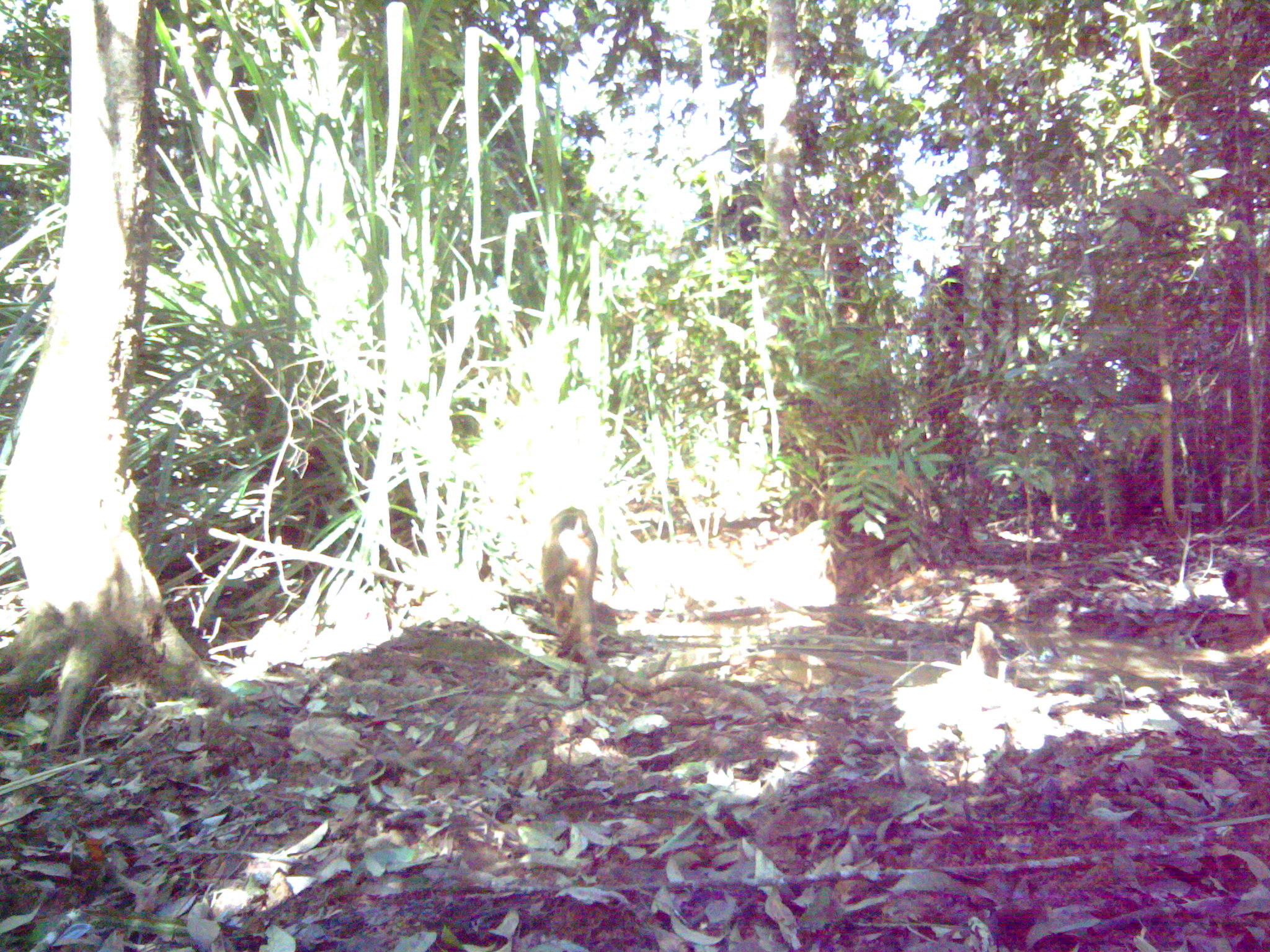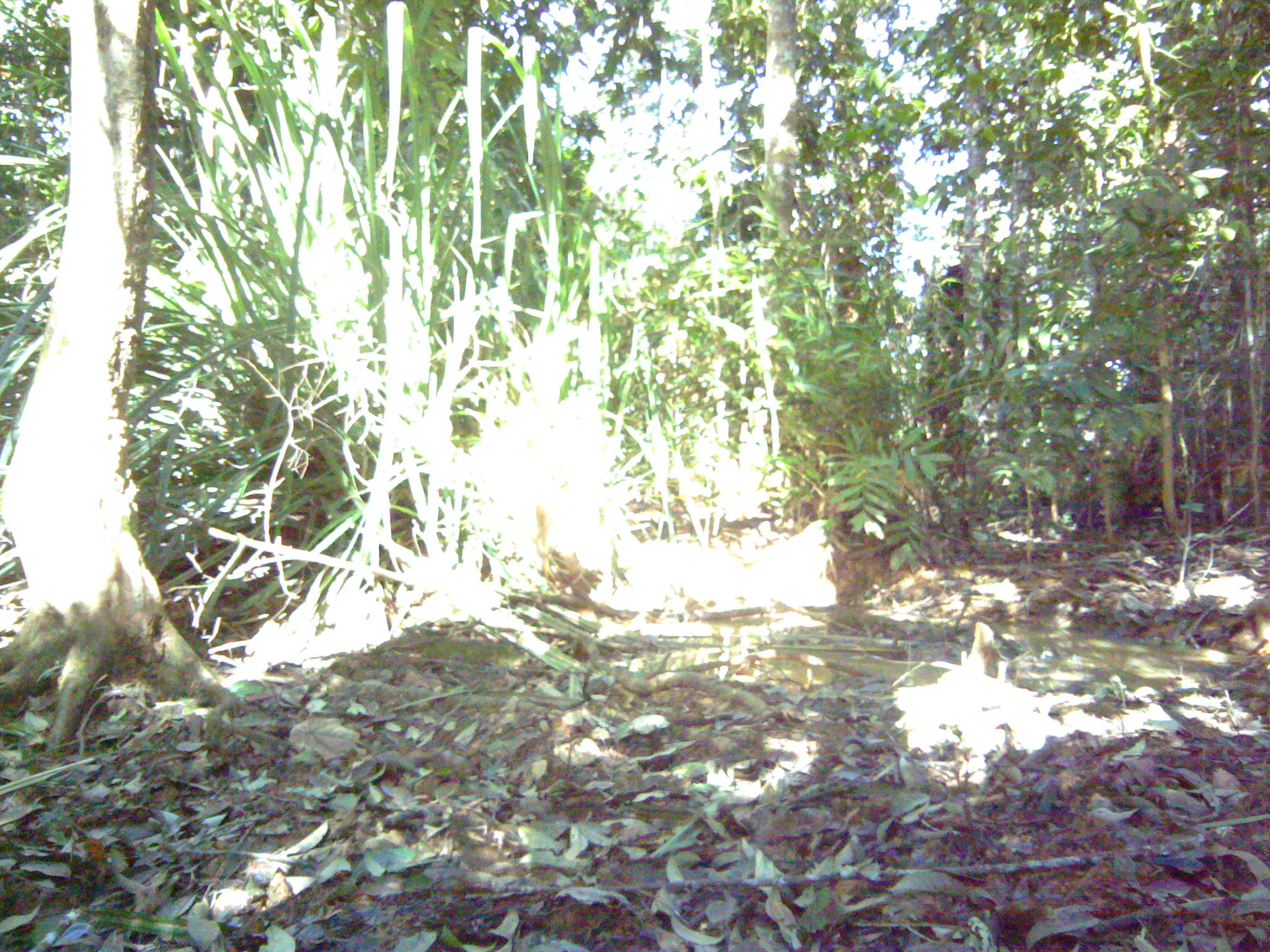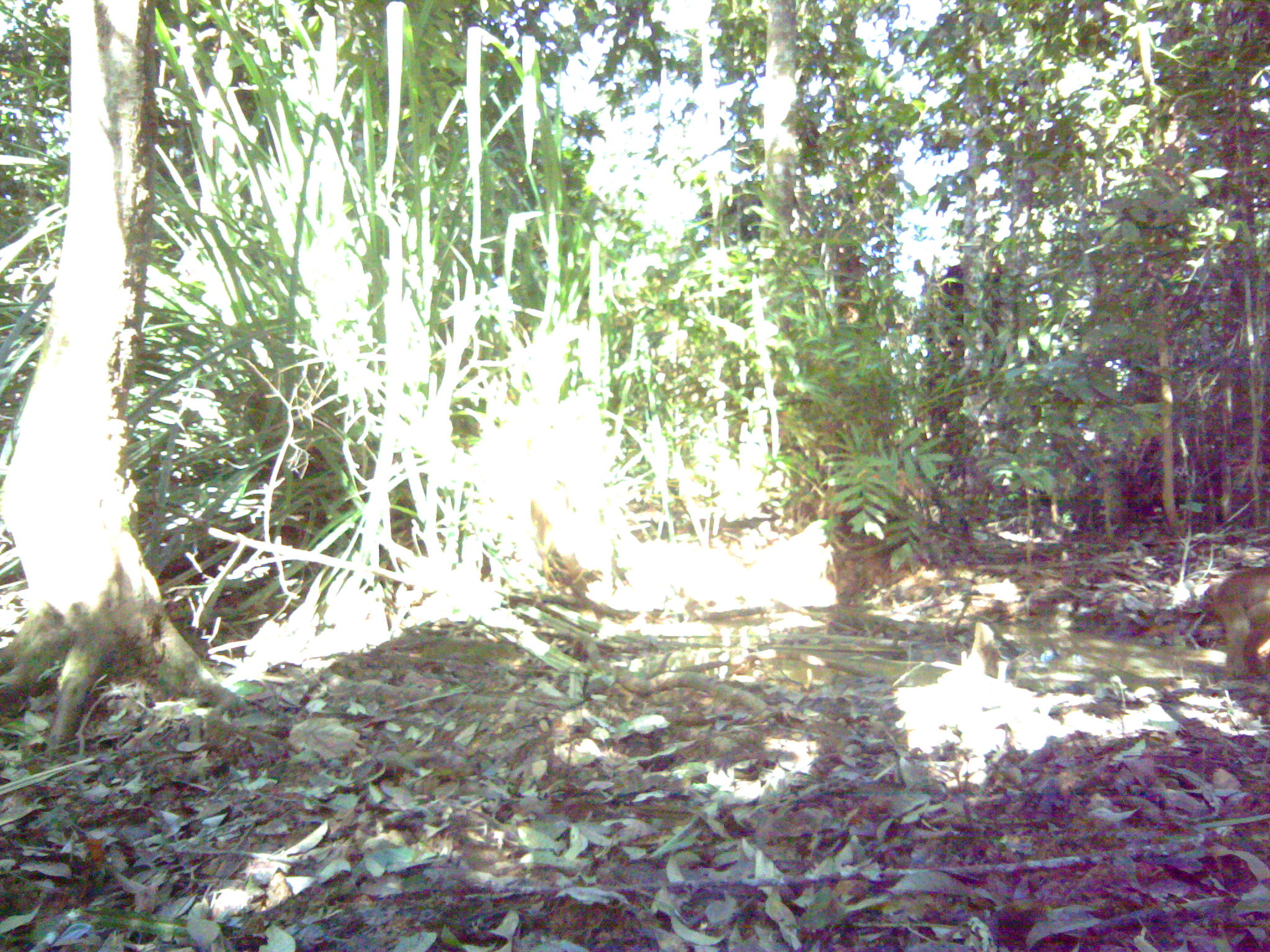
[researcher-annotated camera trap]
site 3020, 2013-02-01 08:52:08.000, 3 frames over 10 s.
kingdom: Animalia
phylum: Chordata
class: Mammalia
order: Primates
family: Cercopithecidae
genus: Macaca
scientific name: Macaca nemestrina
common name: southern pig-tailed macaque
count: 2